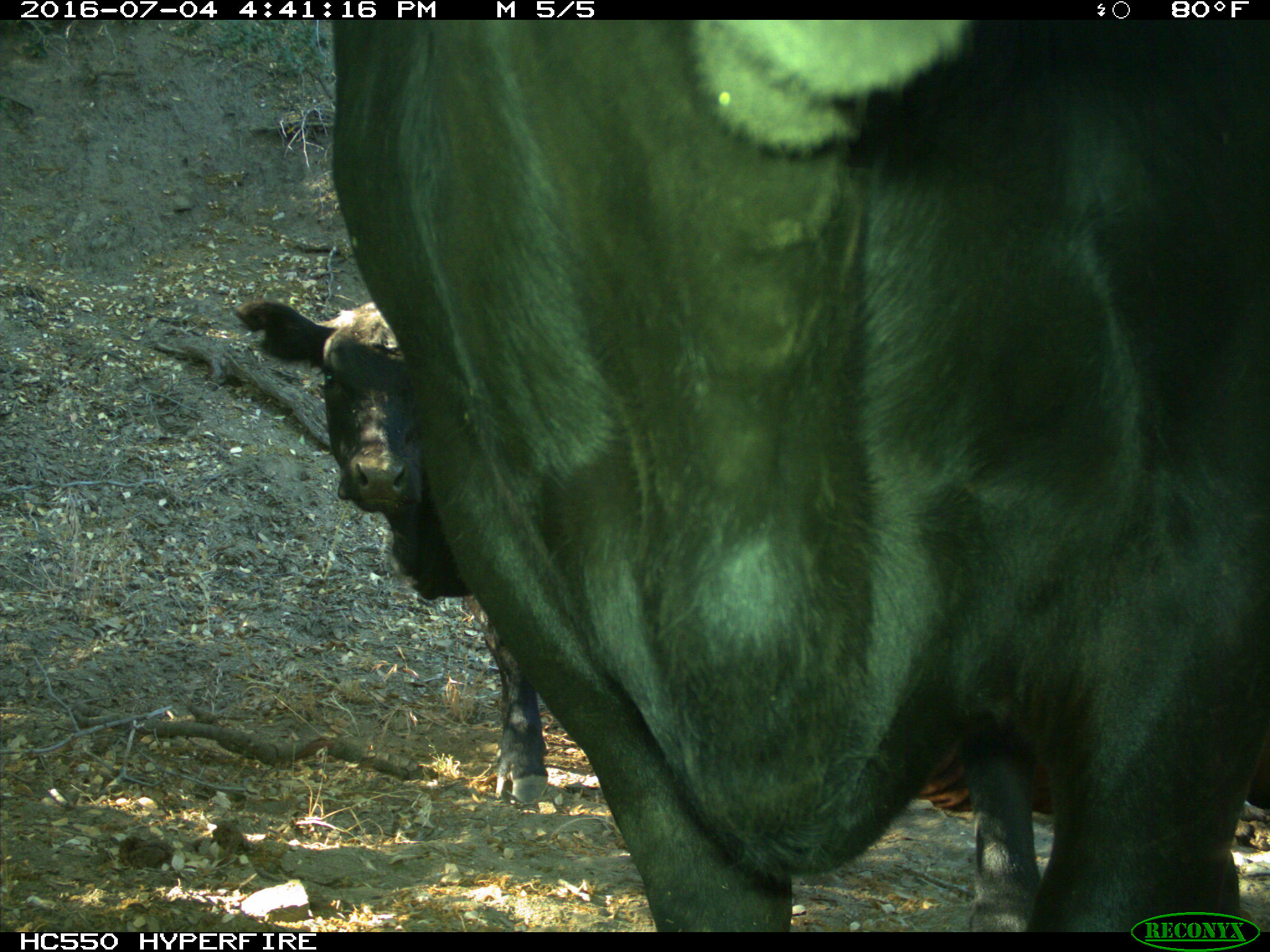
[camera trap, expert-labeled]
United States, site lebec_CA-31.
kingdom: Animalia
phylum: Chordata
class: Mammalia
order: Artiodactyla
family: Bovidae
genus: Bos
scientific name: Bos taurus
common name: domestic cow